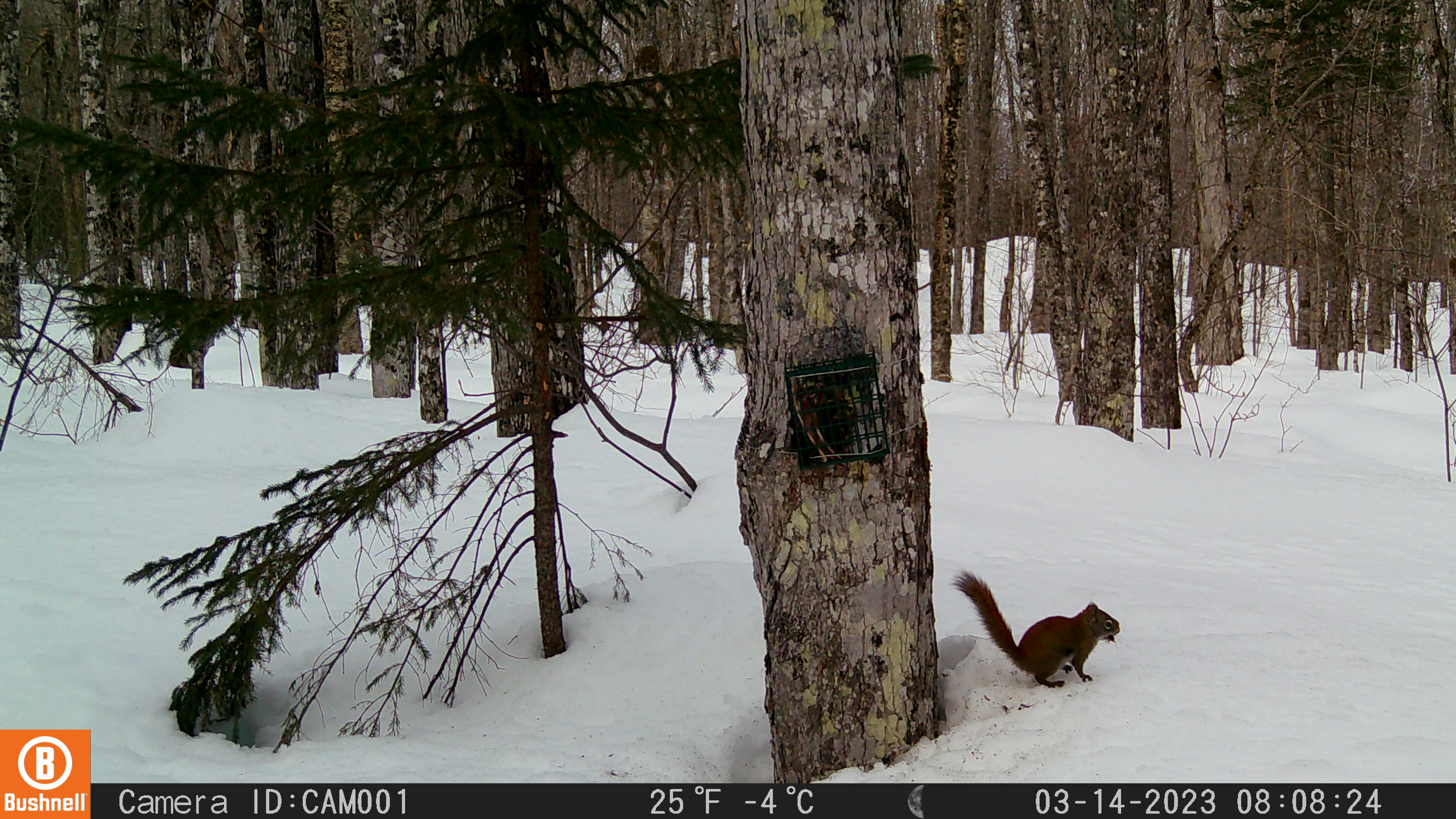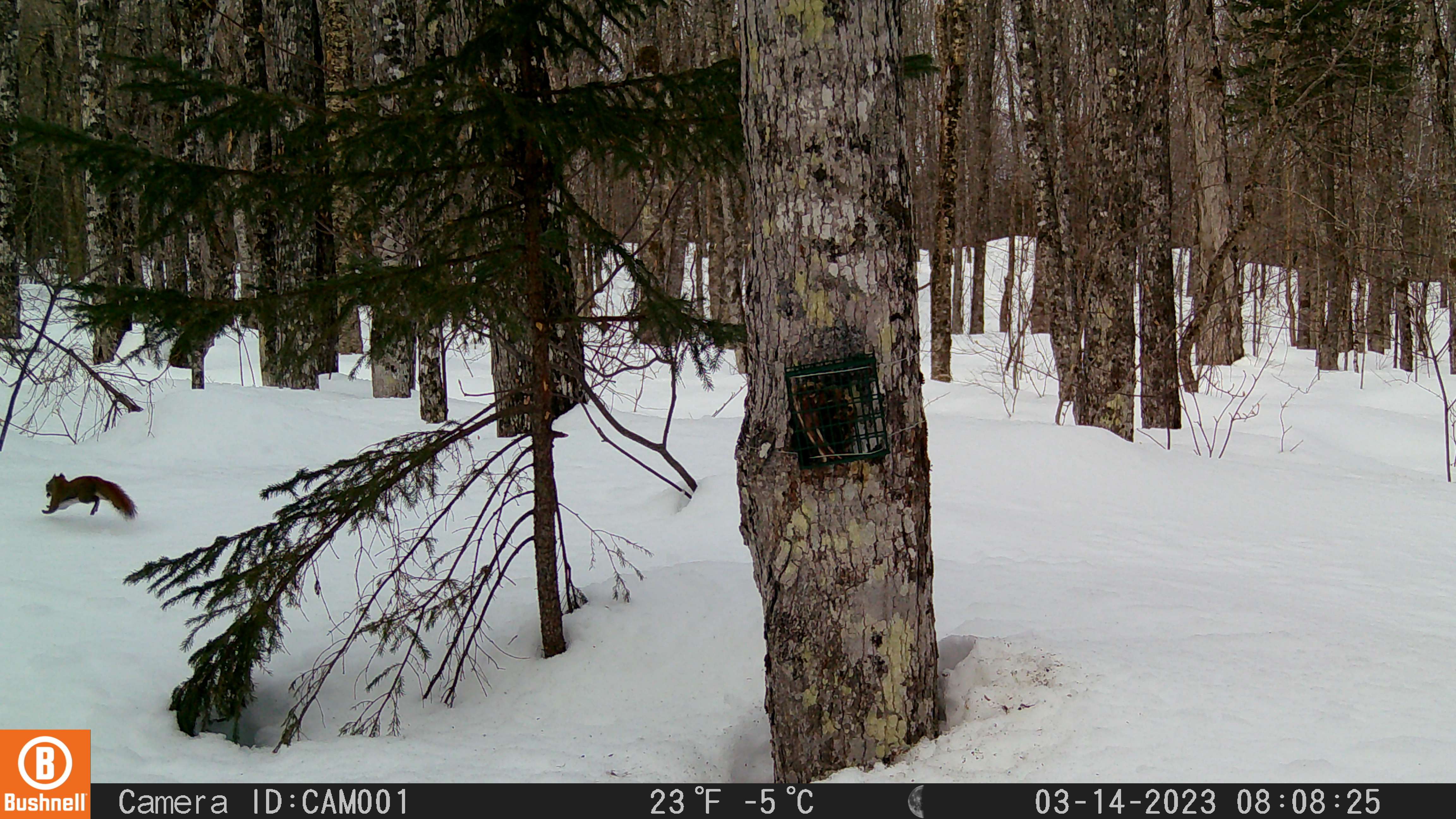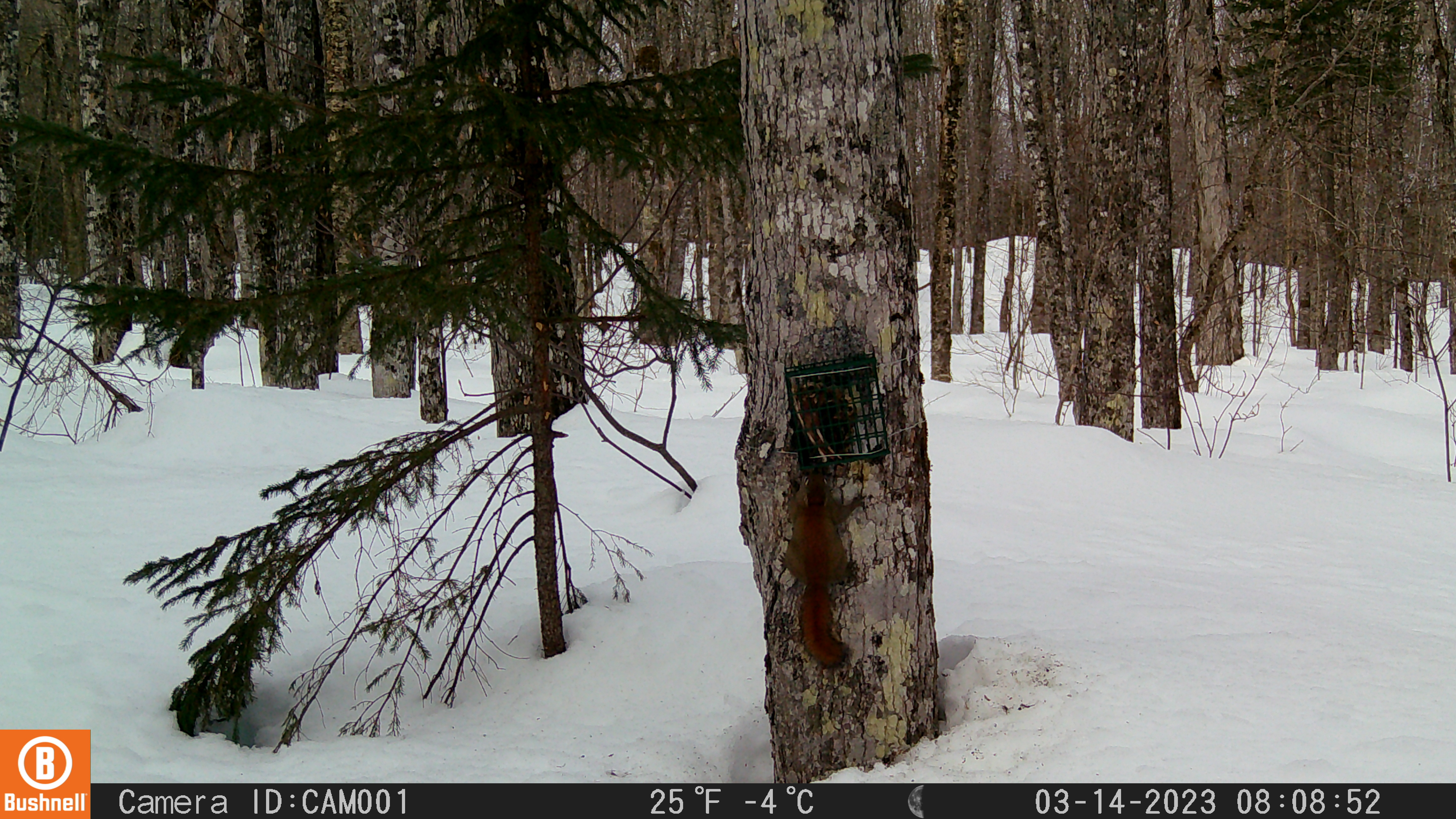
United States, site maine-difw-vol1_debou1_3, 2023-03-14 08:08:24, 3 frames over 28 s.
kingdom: Animalia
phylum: Chordata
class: Mammalia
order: Rodentia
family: Sciuridae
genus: Tamiasciurus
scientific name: Tamiasciurus hudsonicus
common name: red squirrel